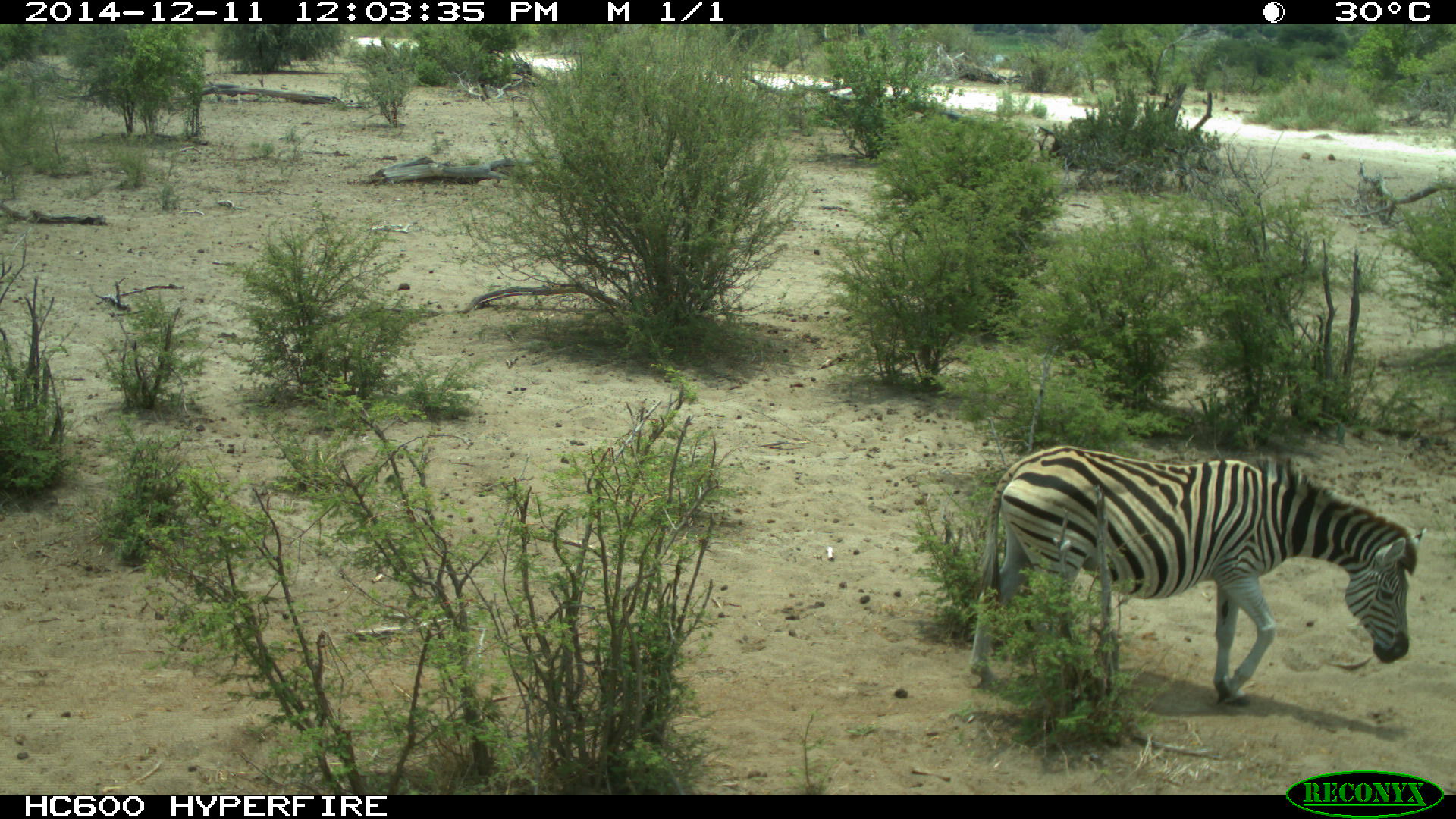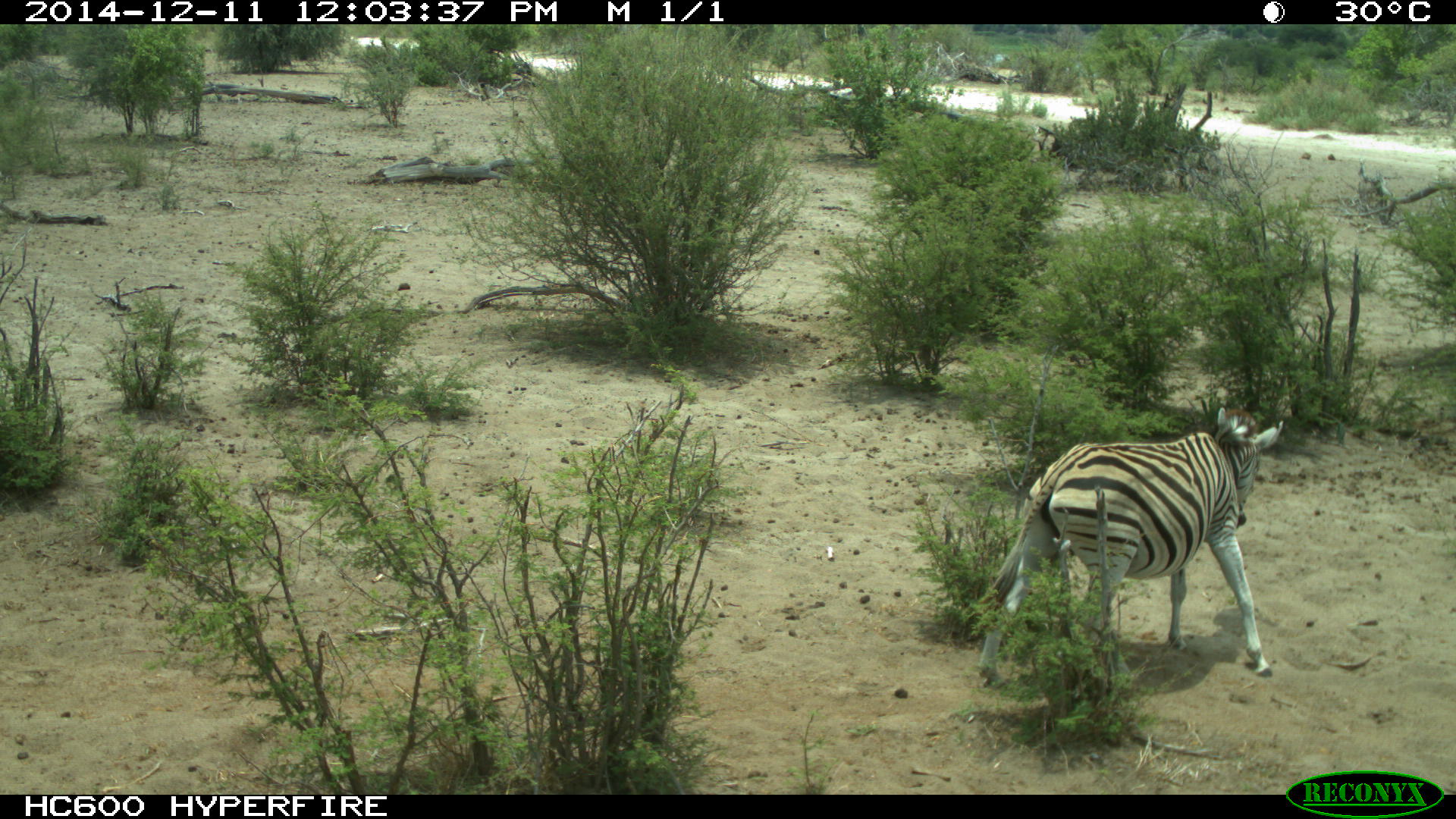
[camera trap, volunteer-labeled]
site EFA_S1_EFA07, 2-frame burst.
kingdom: Animalia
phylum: Chordata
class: Mammalia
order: Perissodactyla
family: Equidae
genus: Equus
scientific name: Equus quagga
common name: plains zebra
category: zebraplains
Zebraplains (plains zebra) (Equus quagga), count 1. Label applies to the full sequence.